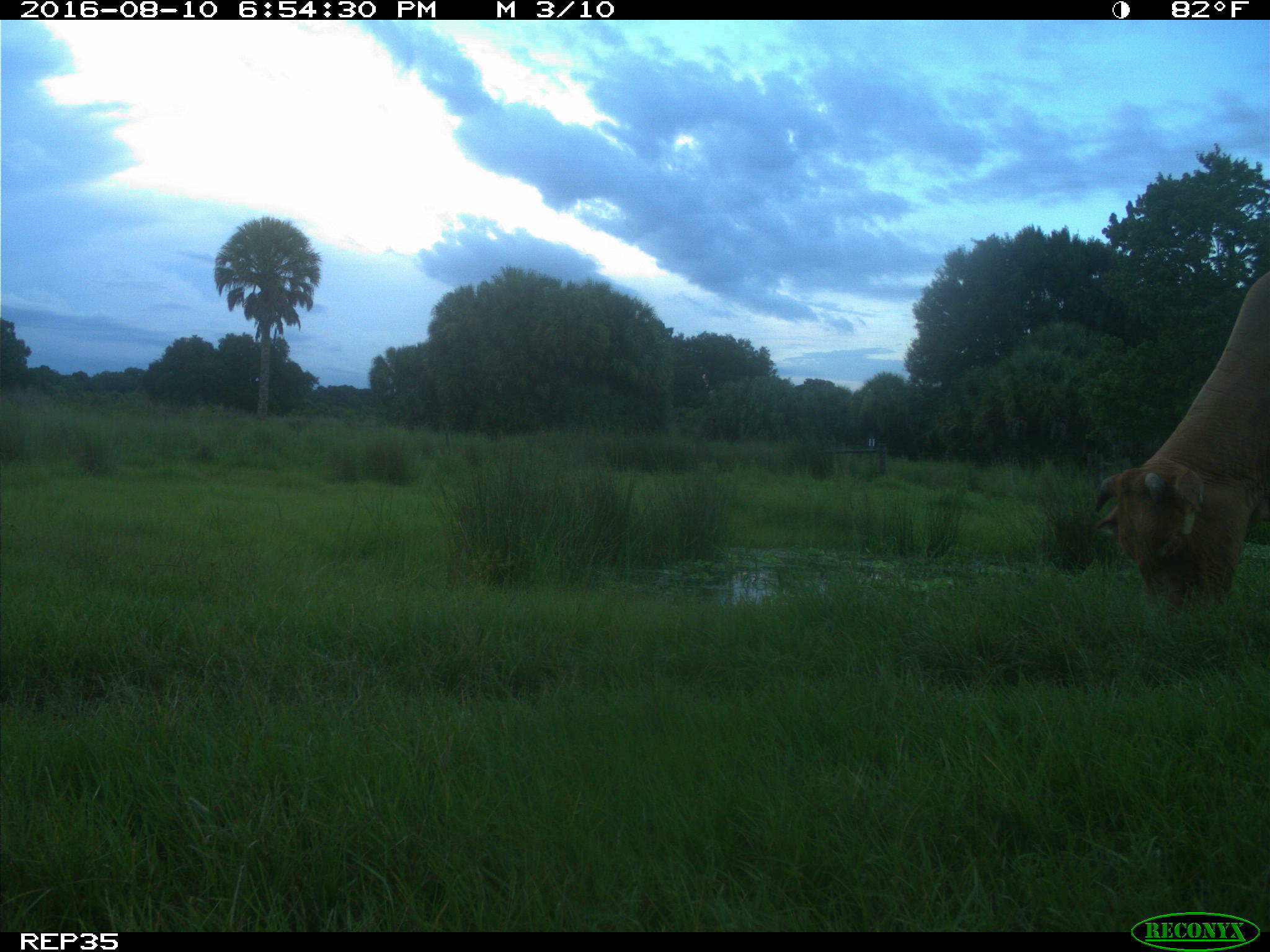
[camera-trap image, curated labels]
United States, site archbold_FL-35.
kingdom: Animalia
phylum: Chordata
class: Mammalia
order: Artiodactyla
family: Bovidae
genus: Bos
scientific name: Bos taurus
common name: domestic cow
Bos taurus (domestic cow).